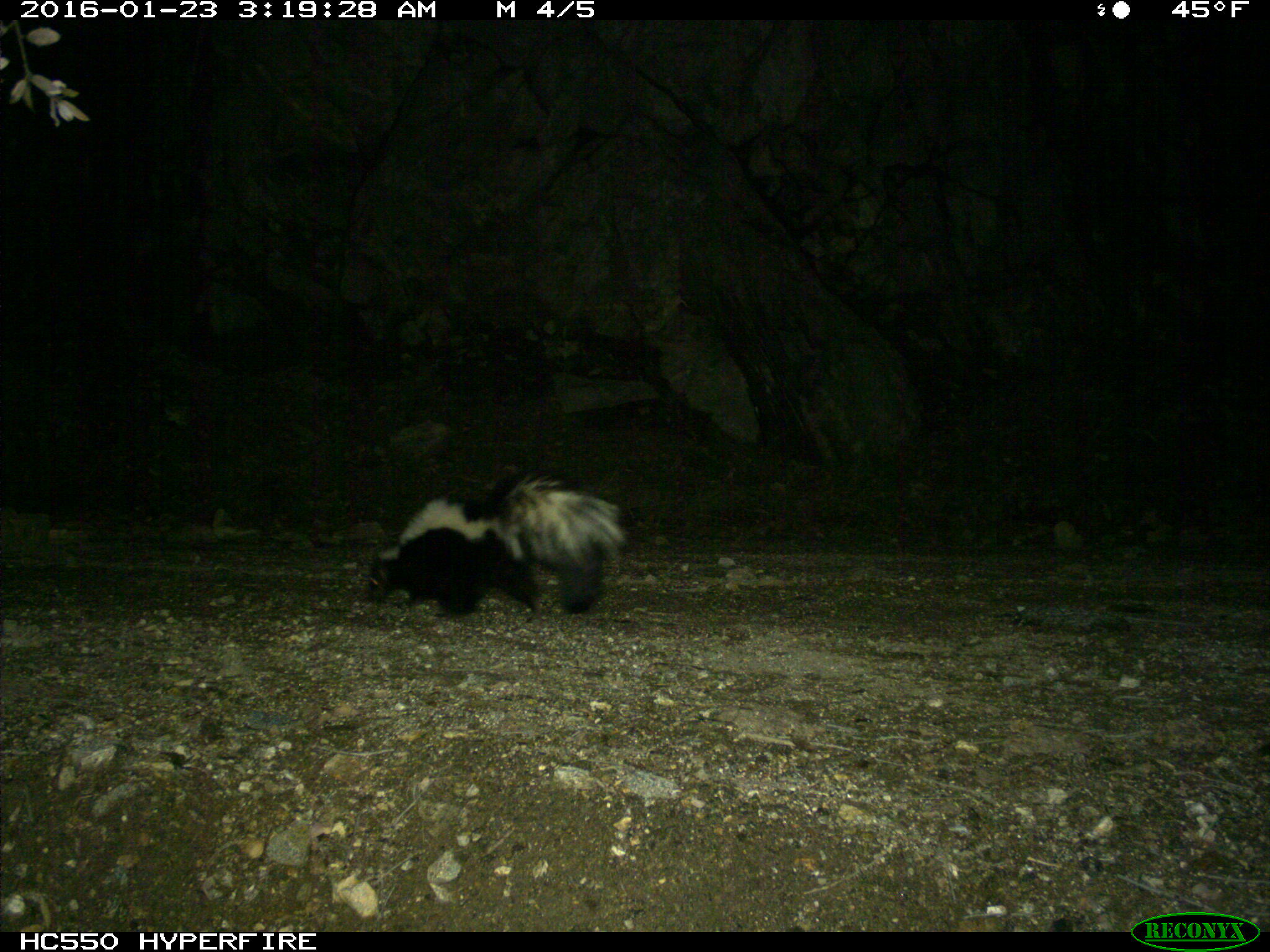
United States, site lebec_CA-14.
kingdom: Animalia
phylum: Chordata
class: Mammalia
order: Carnivora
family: Mephitidae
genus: Mephitis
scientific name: Mephitis mephitis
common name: striped skunk